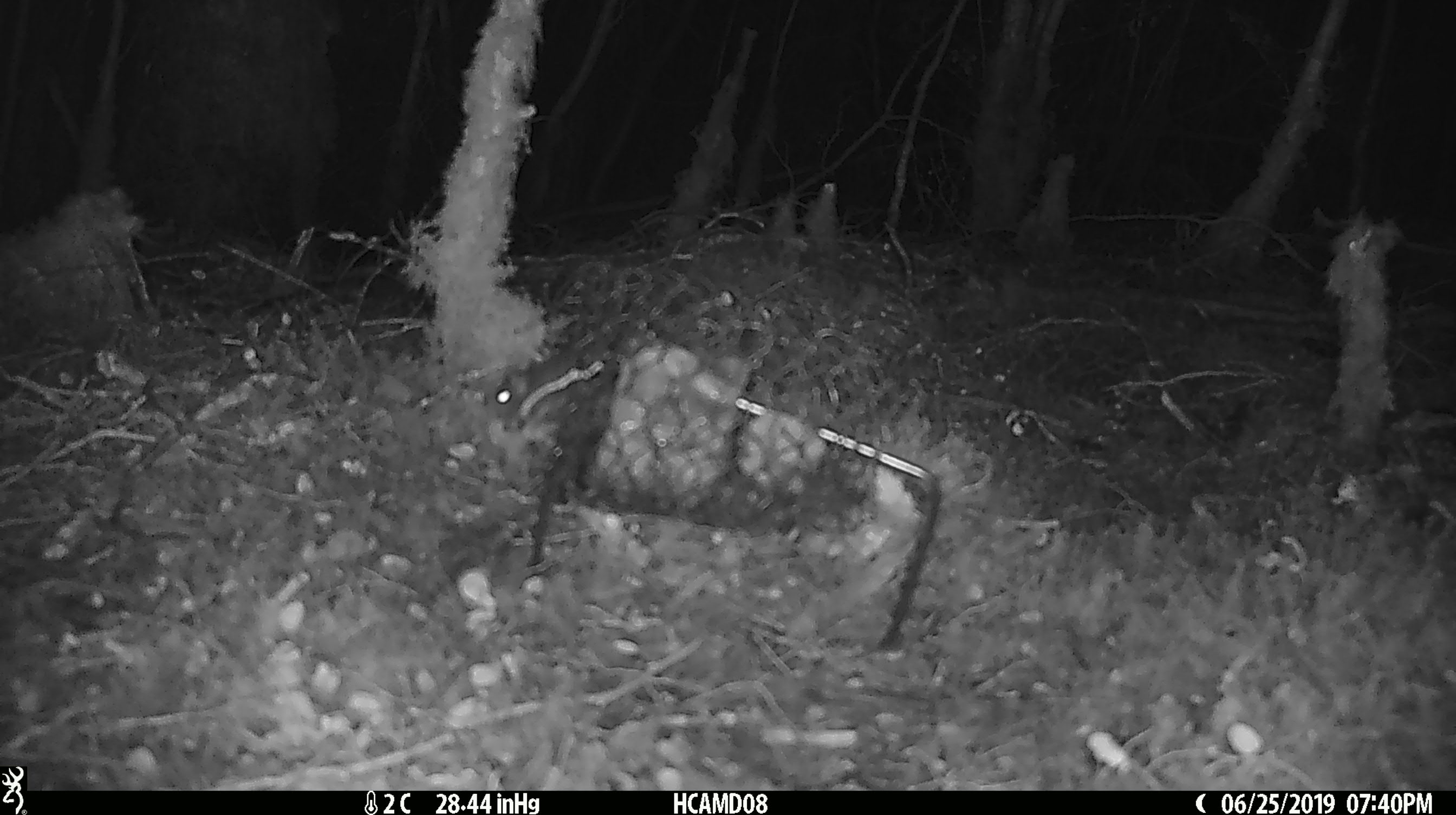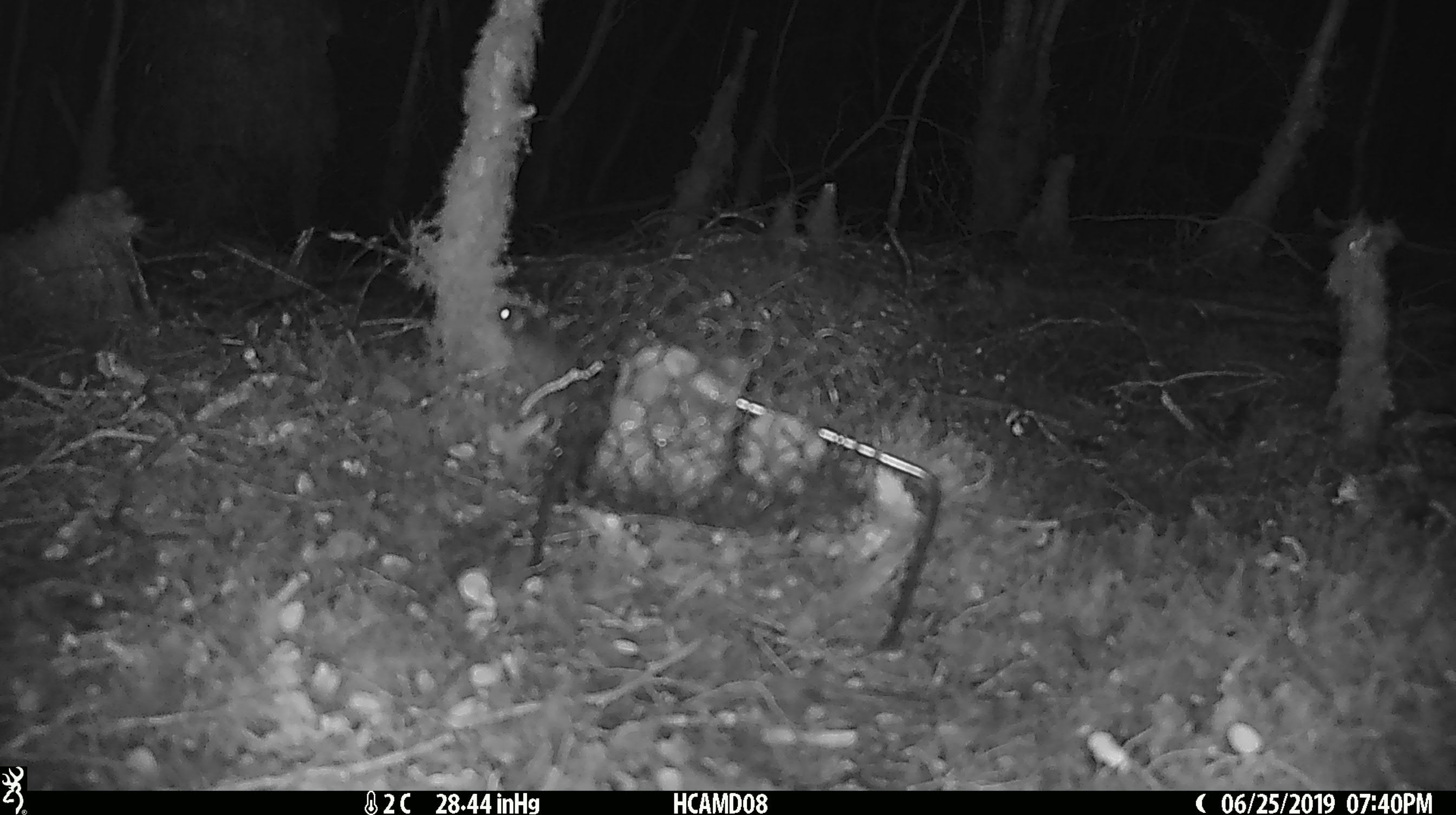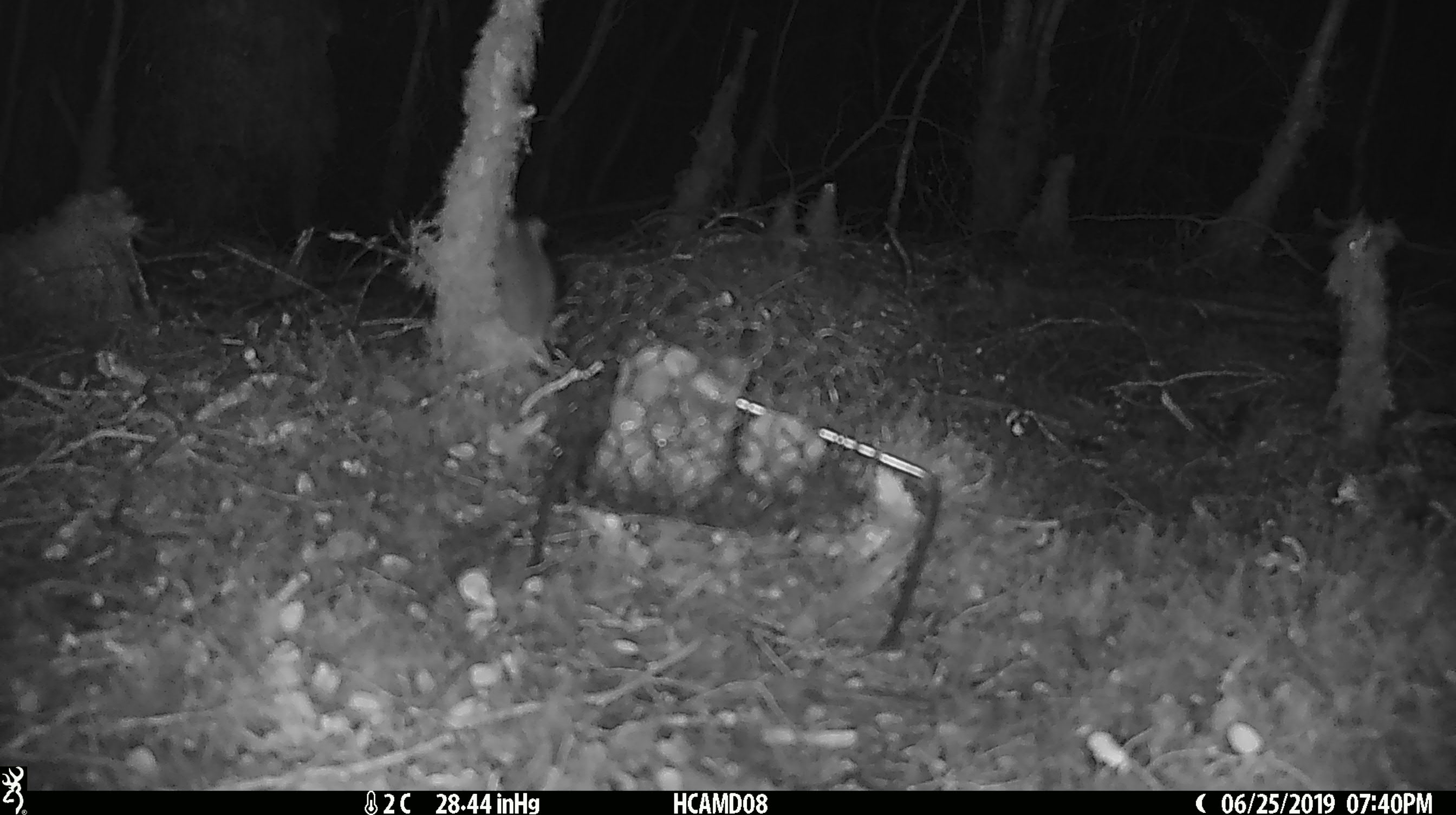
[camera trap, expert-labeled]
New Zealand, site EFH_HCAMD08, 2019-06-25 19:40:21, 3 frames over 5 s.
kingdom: Animalia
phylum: Chordata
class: Mammalia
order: Rodentia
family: Muridae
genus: Mus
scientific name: Mus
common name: mouse